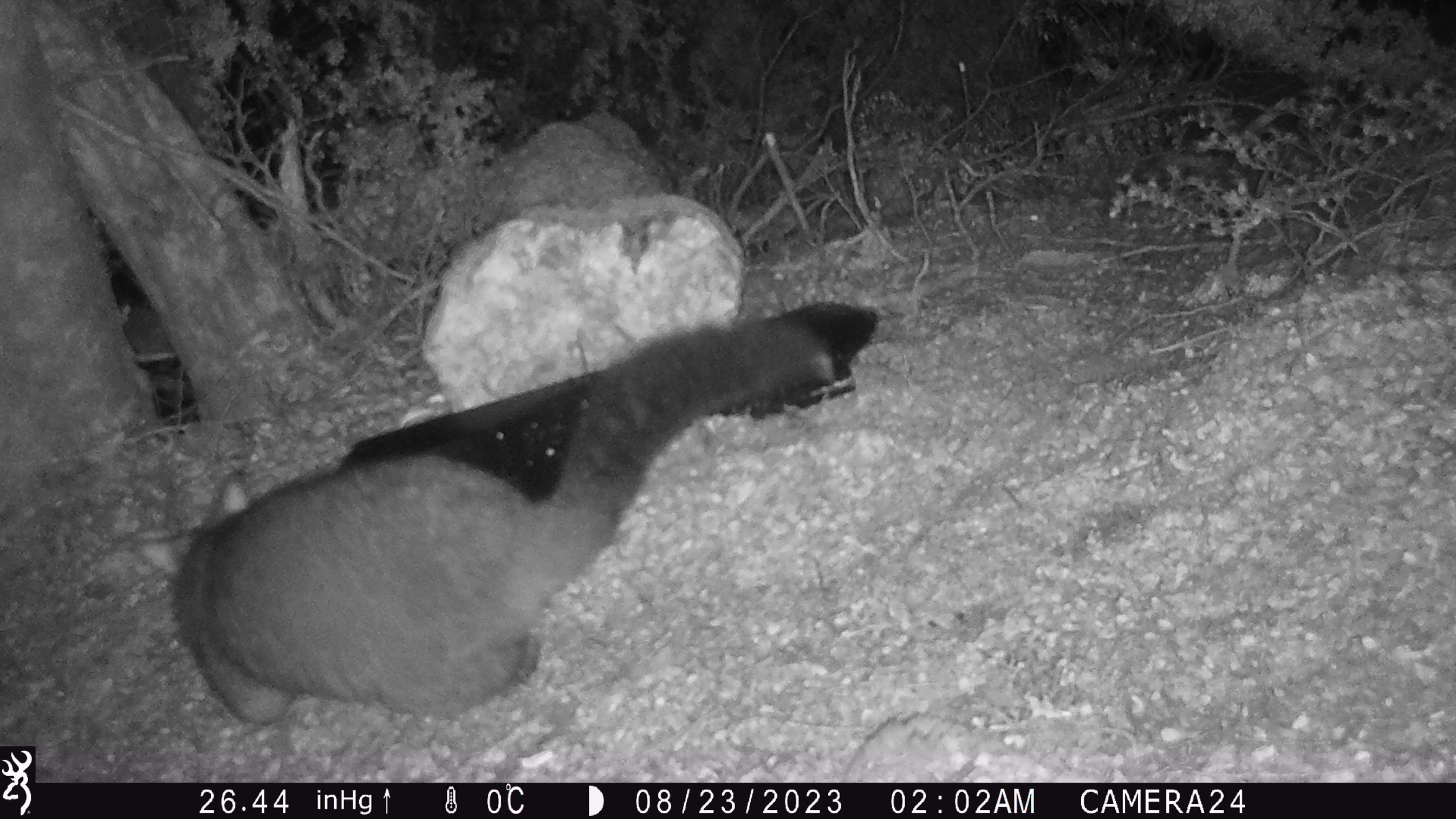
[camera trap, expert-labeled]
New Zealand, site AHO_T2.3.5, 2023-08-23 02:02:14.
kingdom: Animalia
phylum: Chordata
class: Mammalia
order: Carnivora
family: Mustelidae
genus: Mustela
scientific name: Mustela erminea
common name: stoat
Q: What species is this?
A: Stoat (Mustela erminea).